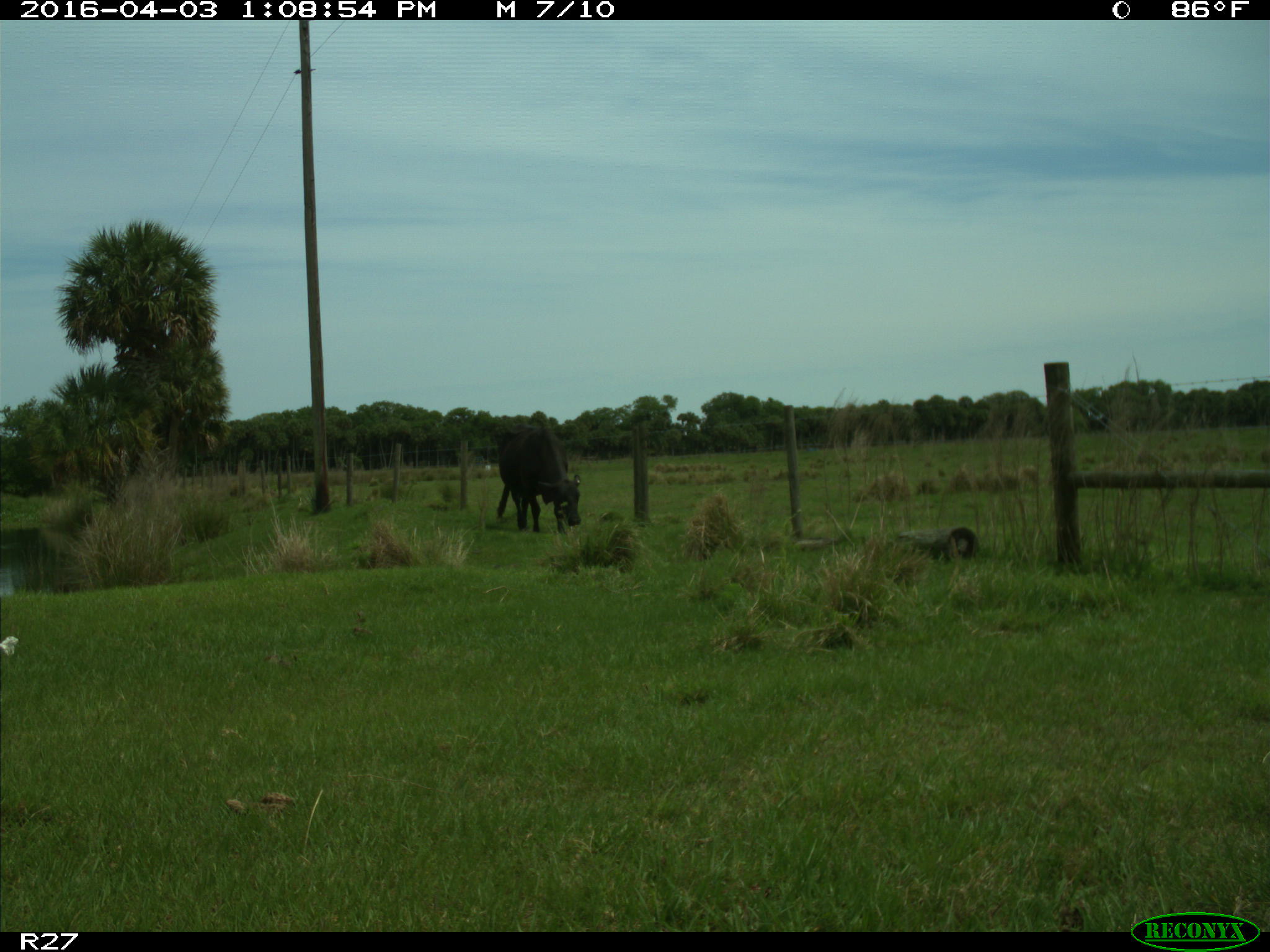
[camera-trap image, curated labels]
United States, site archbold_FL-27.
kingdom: Animalia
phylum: Chordata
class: Mammalia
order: Artiodactyla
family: Bovidae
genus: Bos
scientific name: Bos taurus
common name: domestic cow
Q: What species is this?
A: Bos taurus (domestic cow).